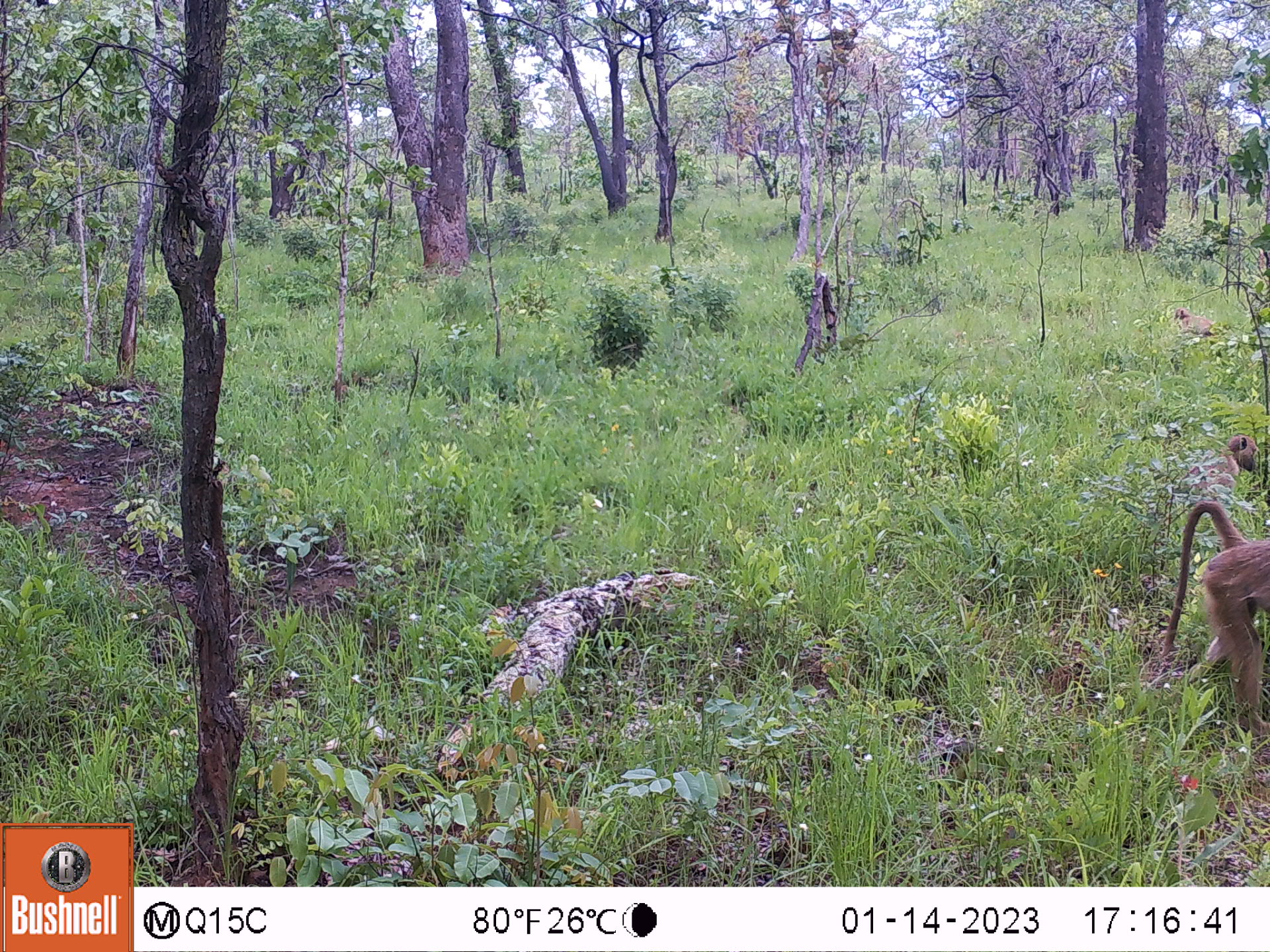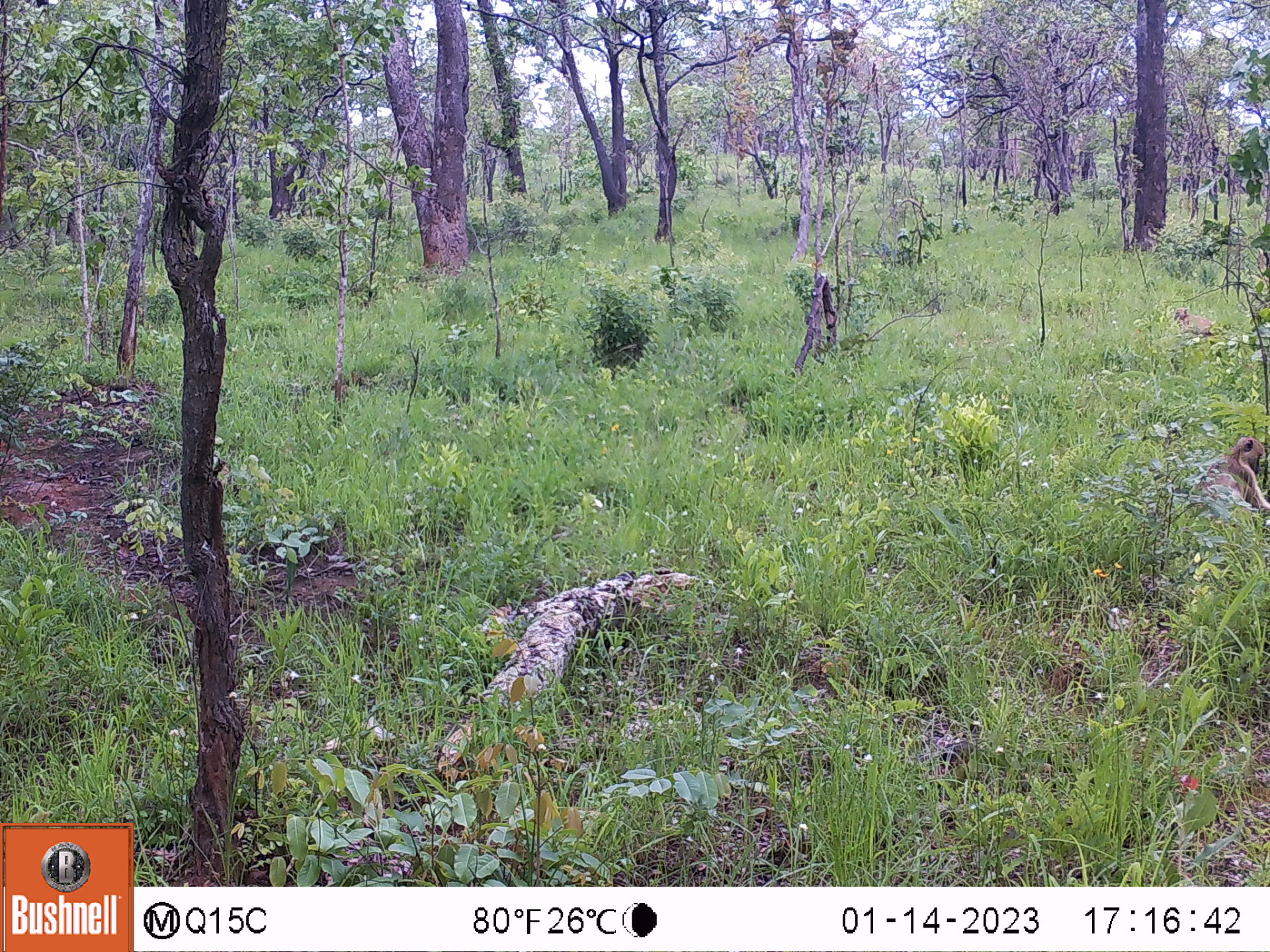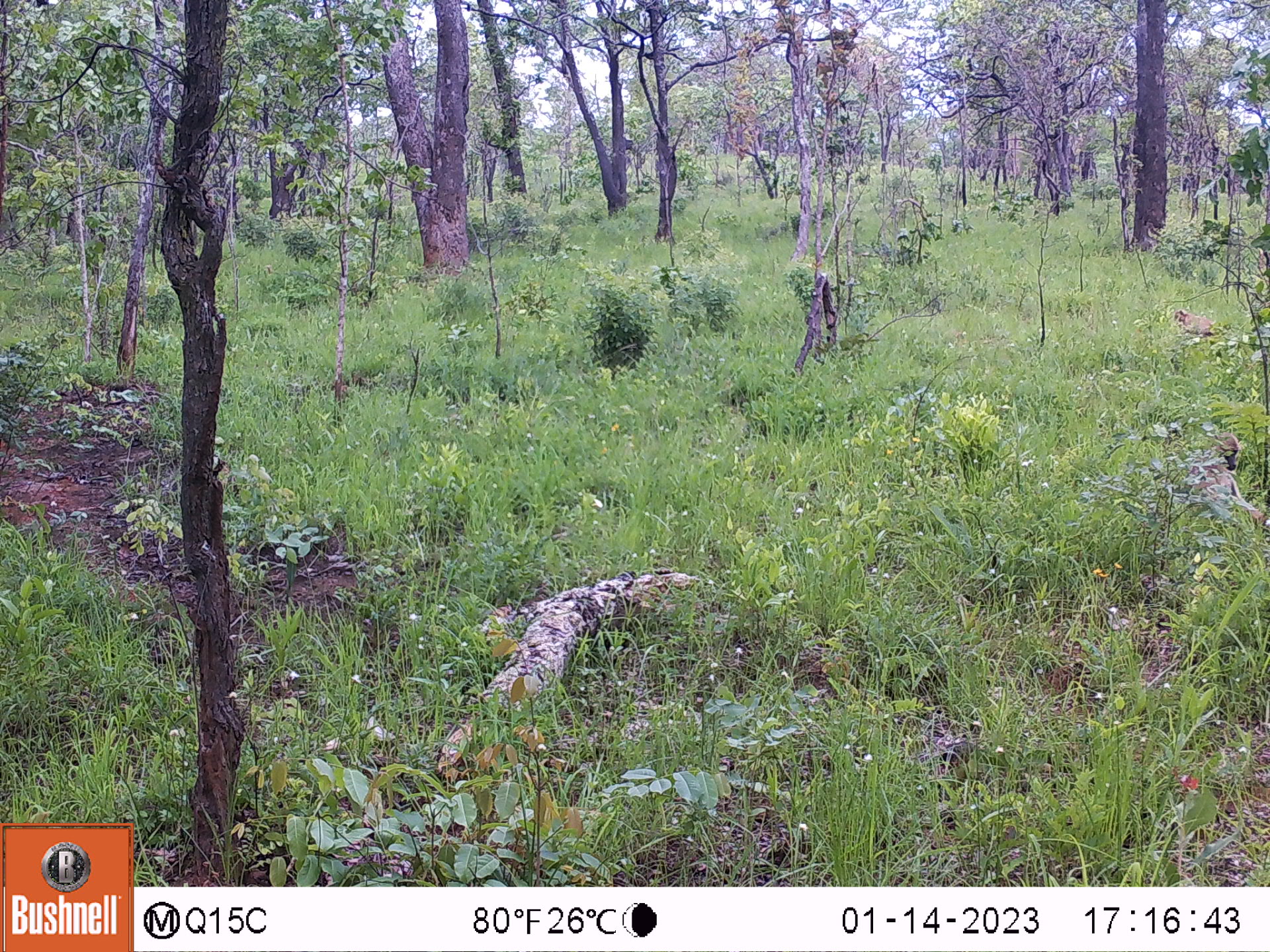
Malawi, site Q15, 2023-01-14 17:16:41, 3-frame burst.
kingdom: Animalia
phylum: Chordata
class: Mammalia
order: Primates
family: Cercopithecidae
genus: Papio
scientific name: Papio cynocephalus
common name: yellow baboon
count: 3